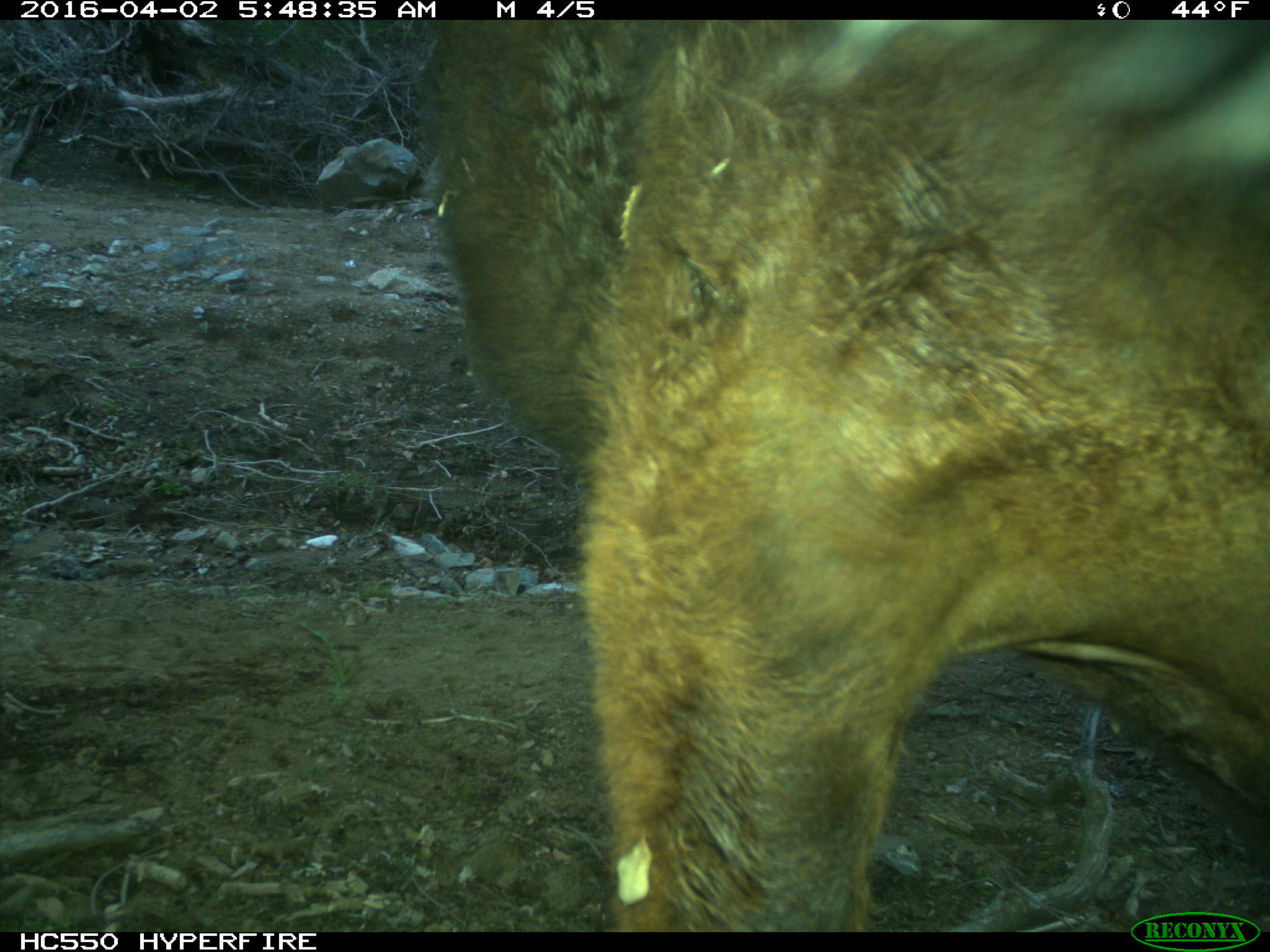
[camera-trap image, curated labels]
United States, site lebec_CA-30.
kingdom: Animalia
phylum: Chordata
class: Mammalia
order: Artiodactyla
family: Bovidae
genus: Bos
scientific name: Bos taurus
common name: domestic cow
Bos taurus (domestic cow).